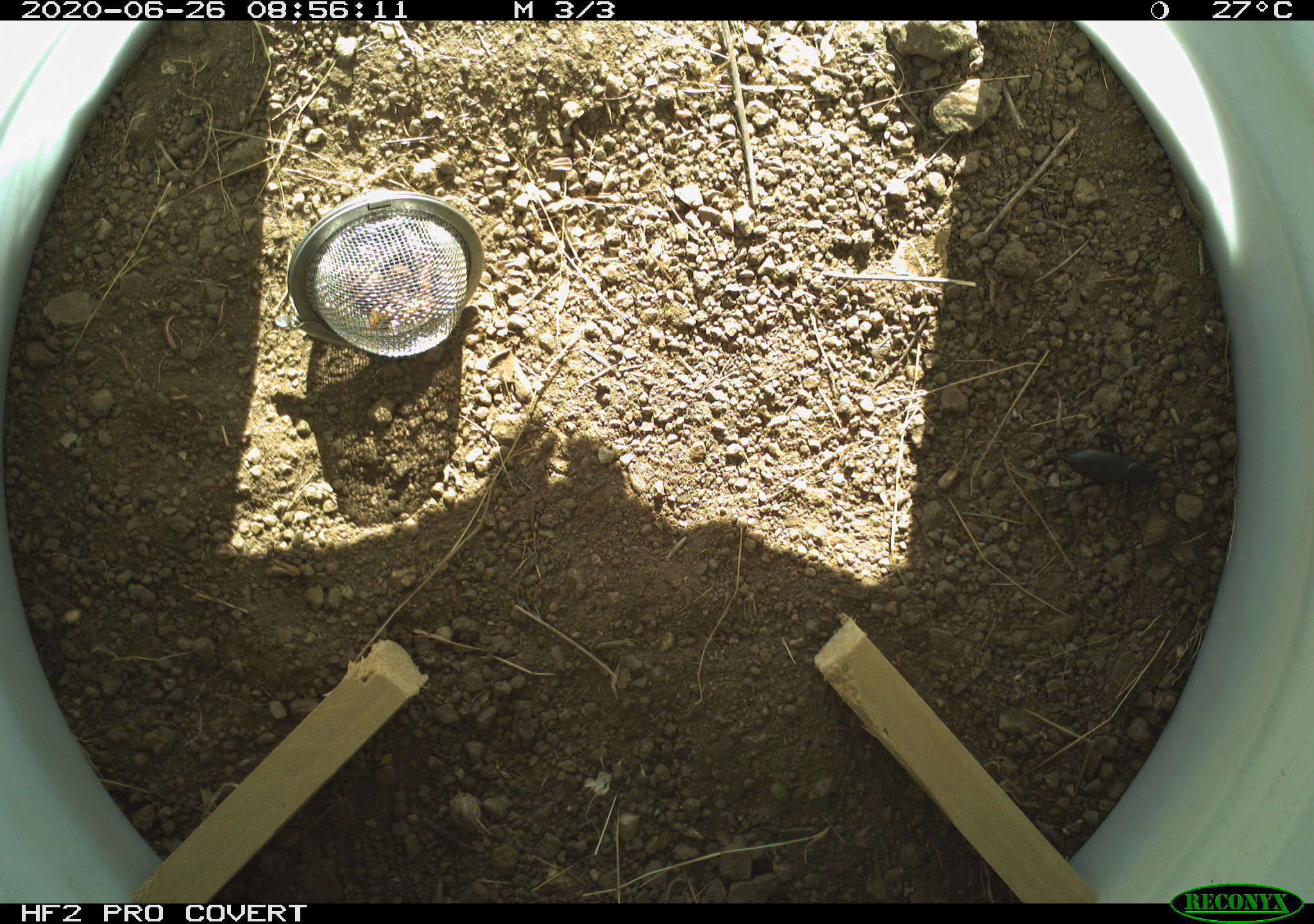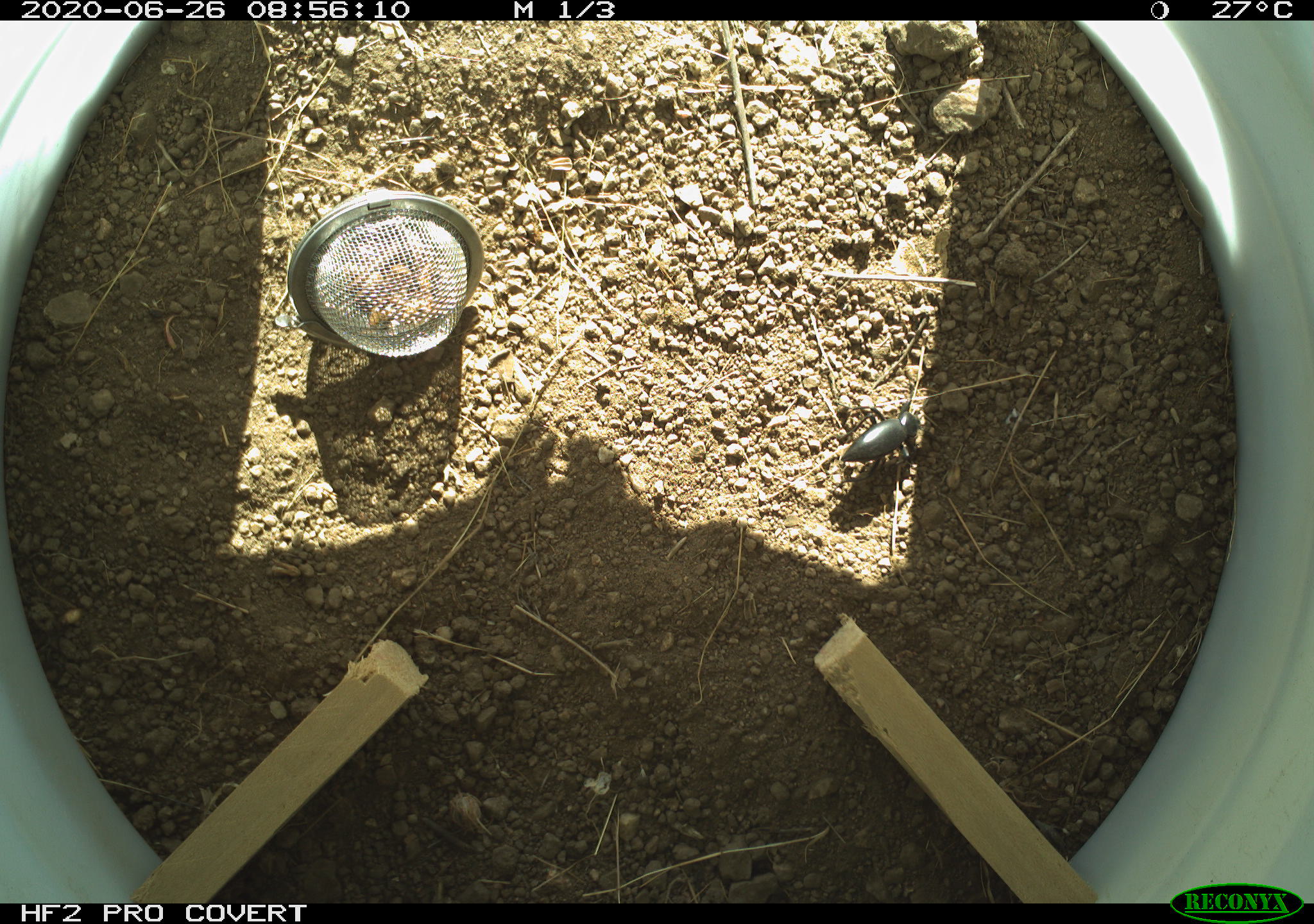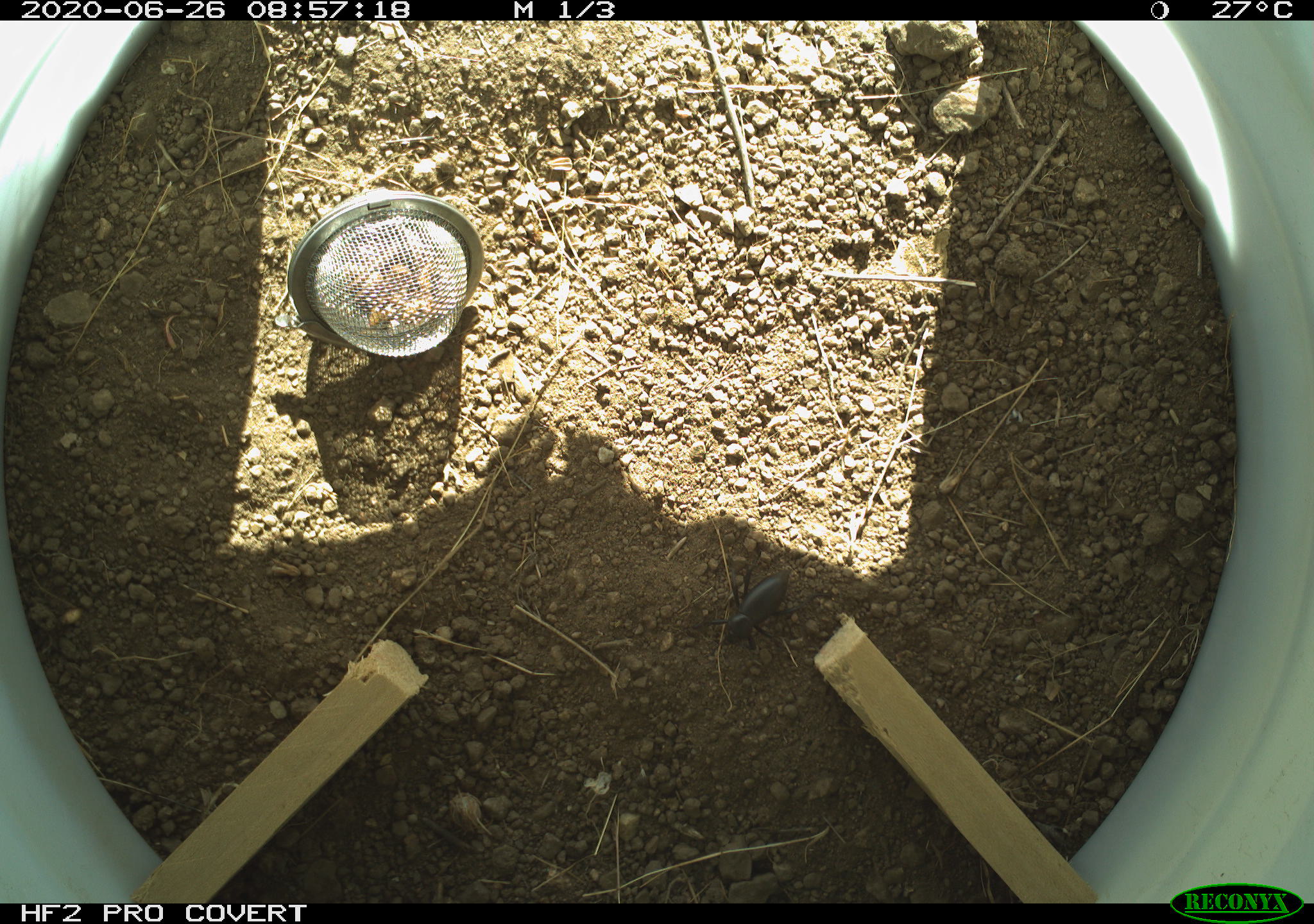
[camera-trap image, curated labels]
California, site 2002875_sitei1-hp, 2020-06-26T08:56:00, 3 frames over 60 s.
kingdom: Animalia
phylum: Arthropoda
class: Insecta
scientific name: Insecta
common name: insect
Insect (Insecta).